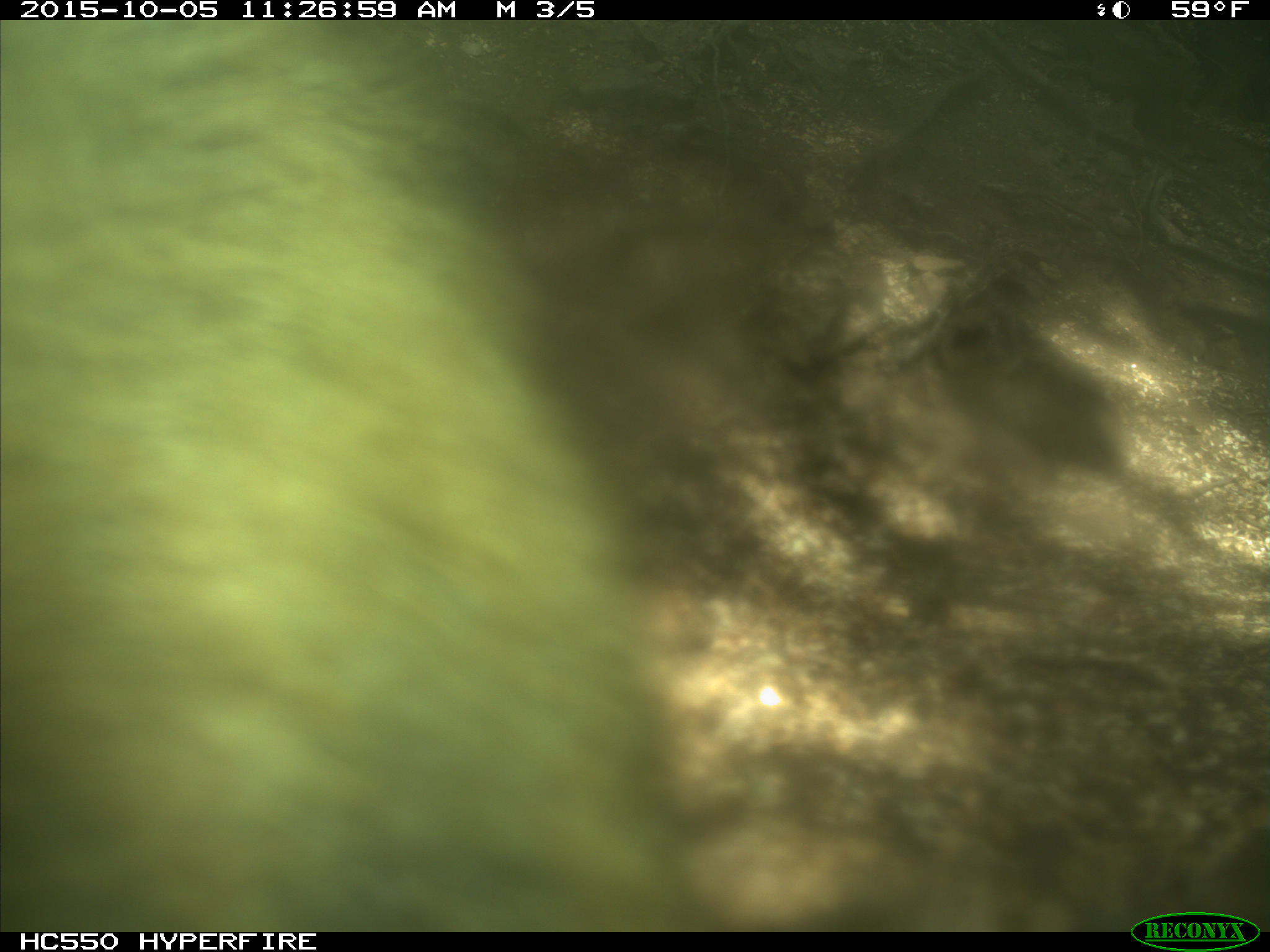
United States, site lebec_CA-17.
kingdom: Animalia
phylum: Chordata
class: Mammalia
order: Carnivora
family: Ursidae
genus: Ursus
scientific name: Ursus americanus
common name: american black bear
Ursus americanus (american black bear).